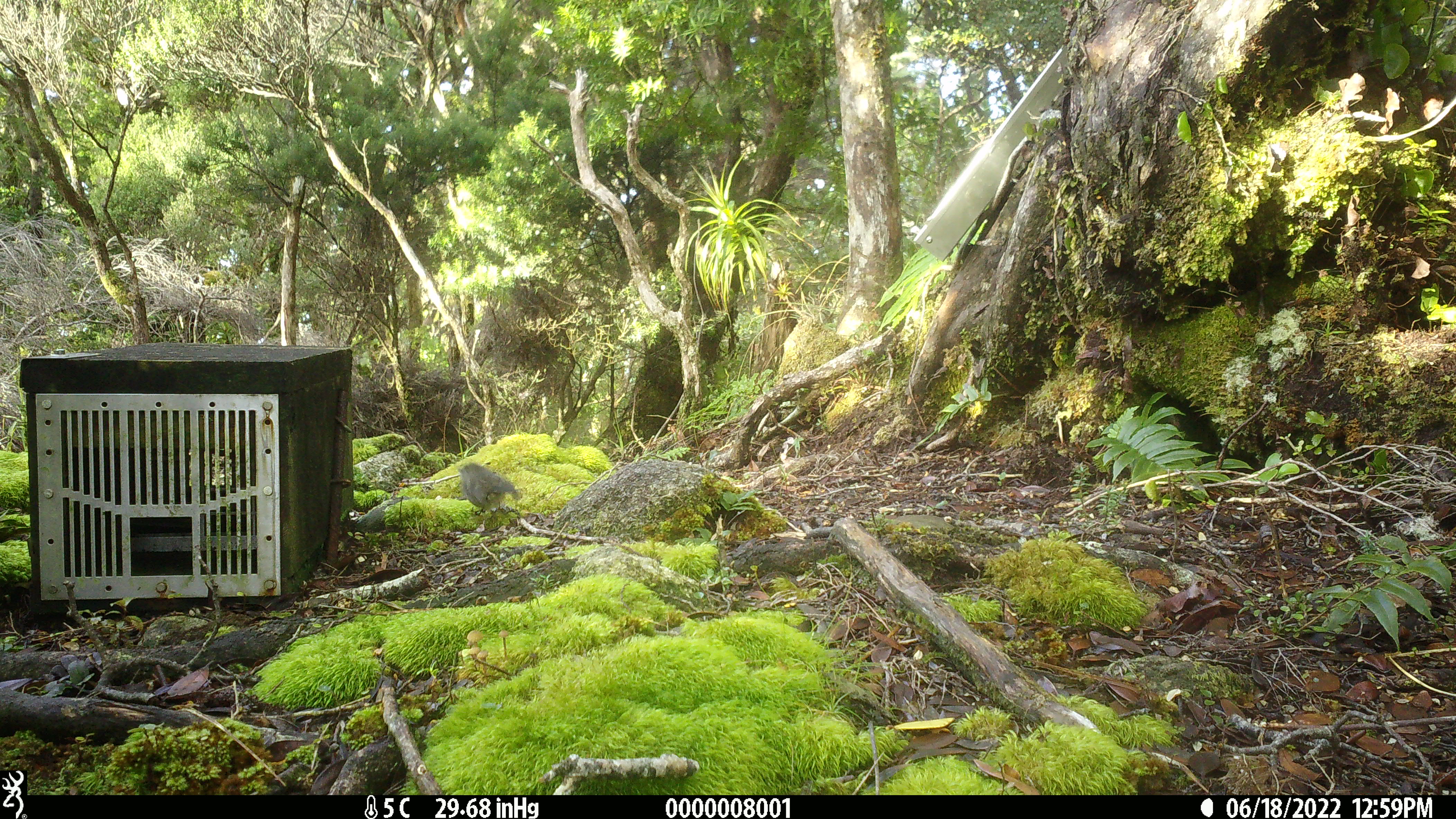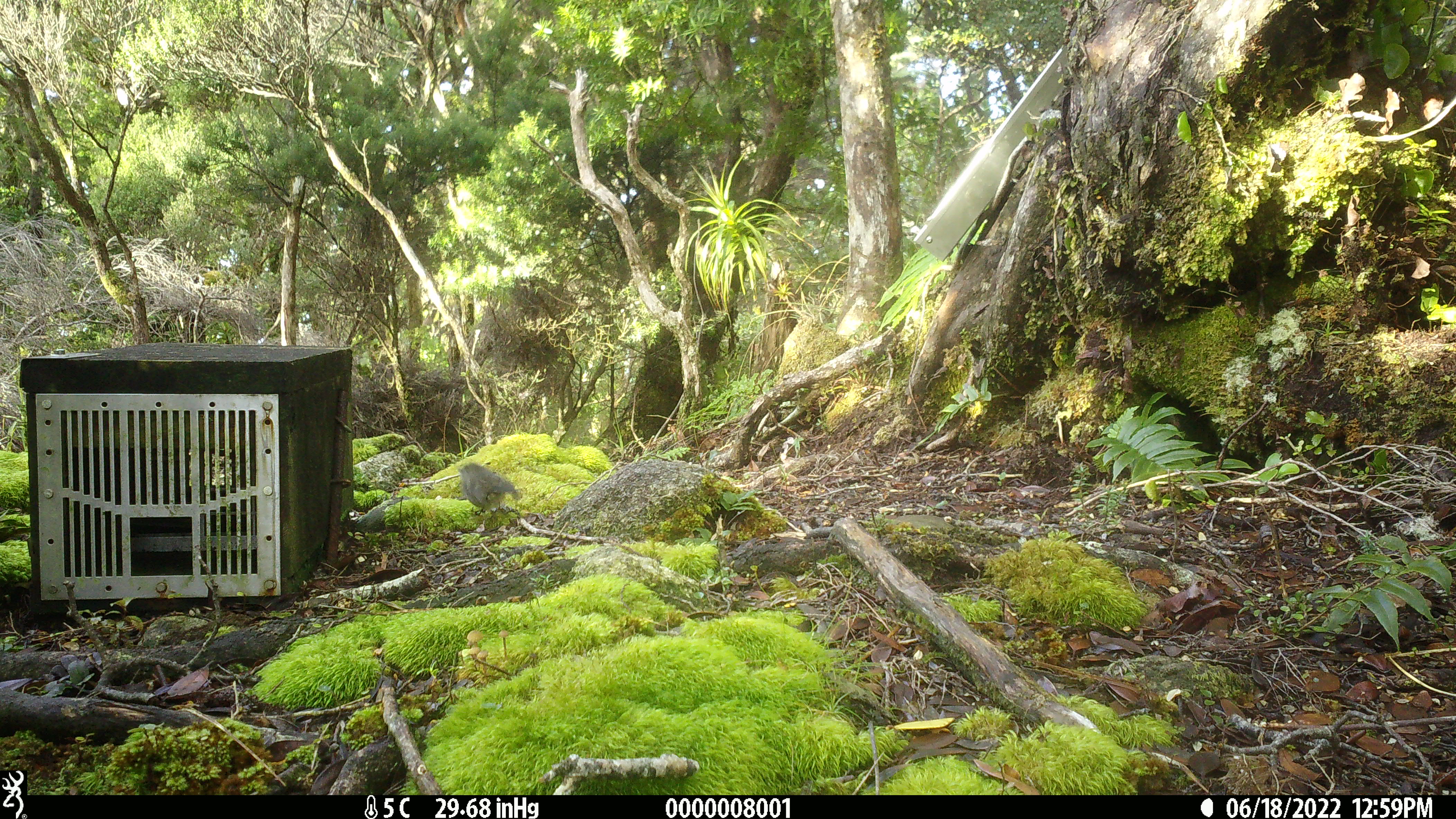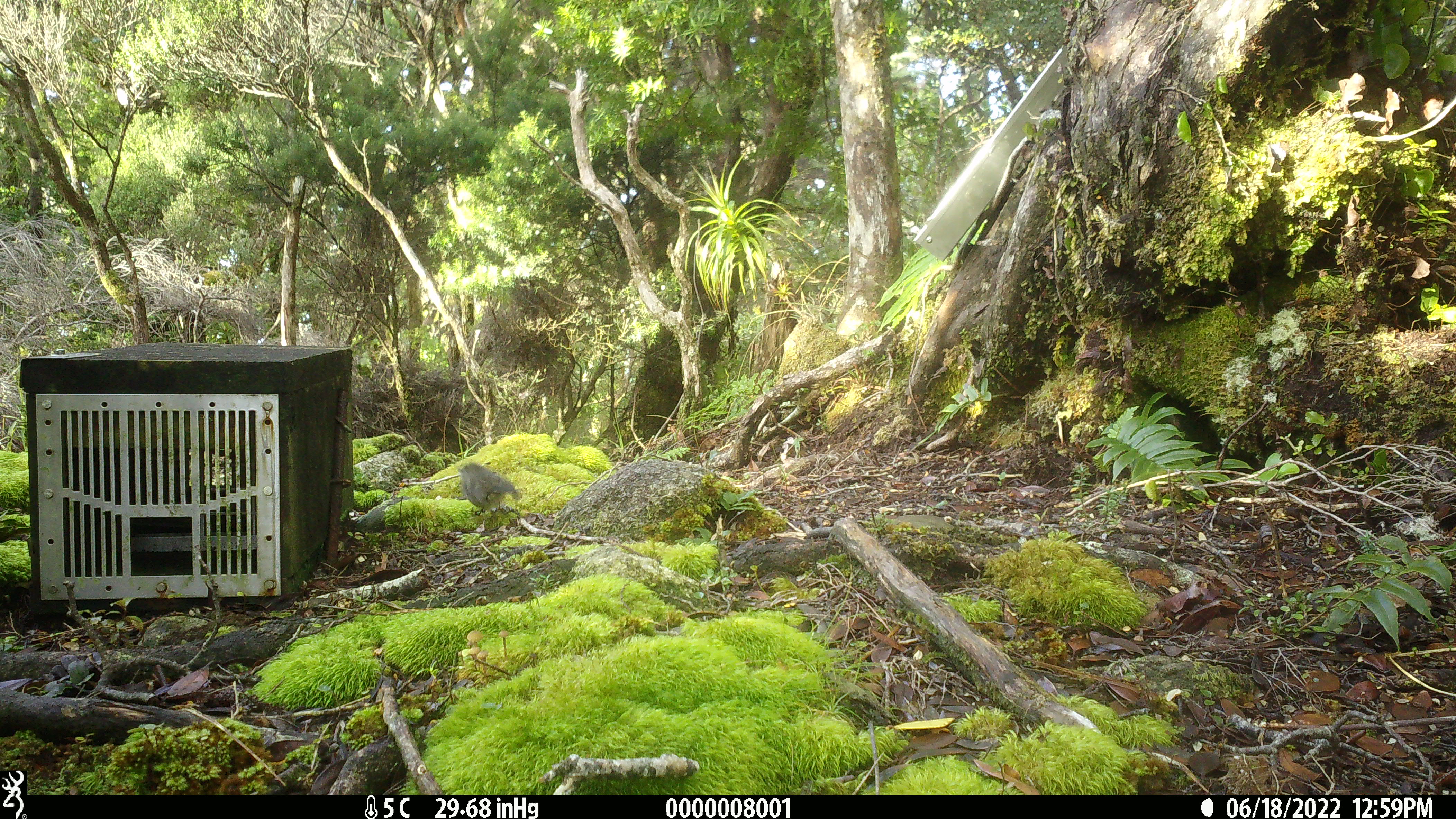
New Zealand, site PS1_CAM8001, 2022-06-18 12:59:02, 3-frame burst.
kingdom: Animalia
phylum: Chordata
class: Aves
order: Passeriformes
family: Petroicidae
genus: Petroica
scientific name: Petroica macrocephala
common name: tomtit